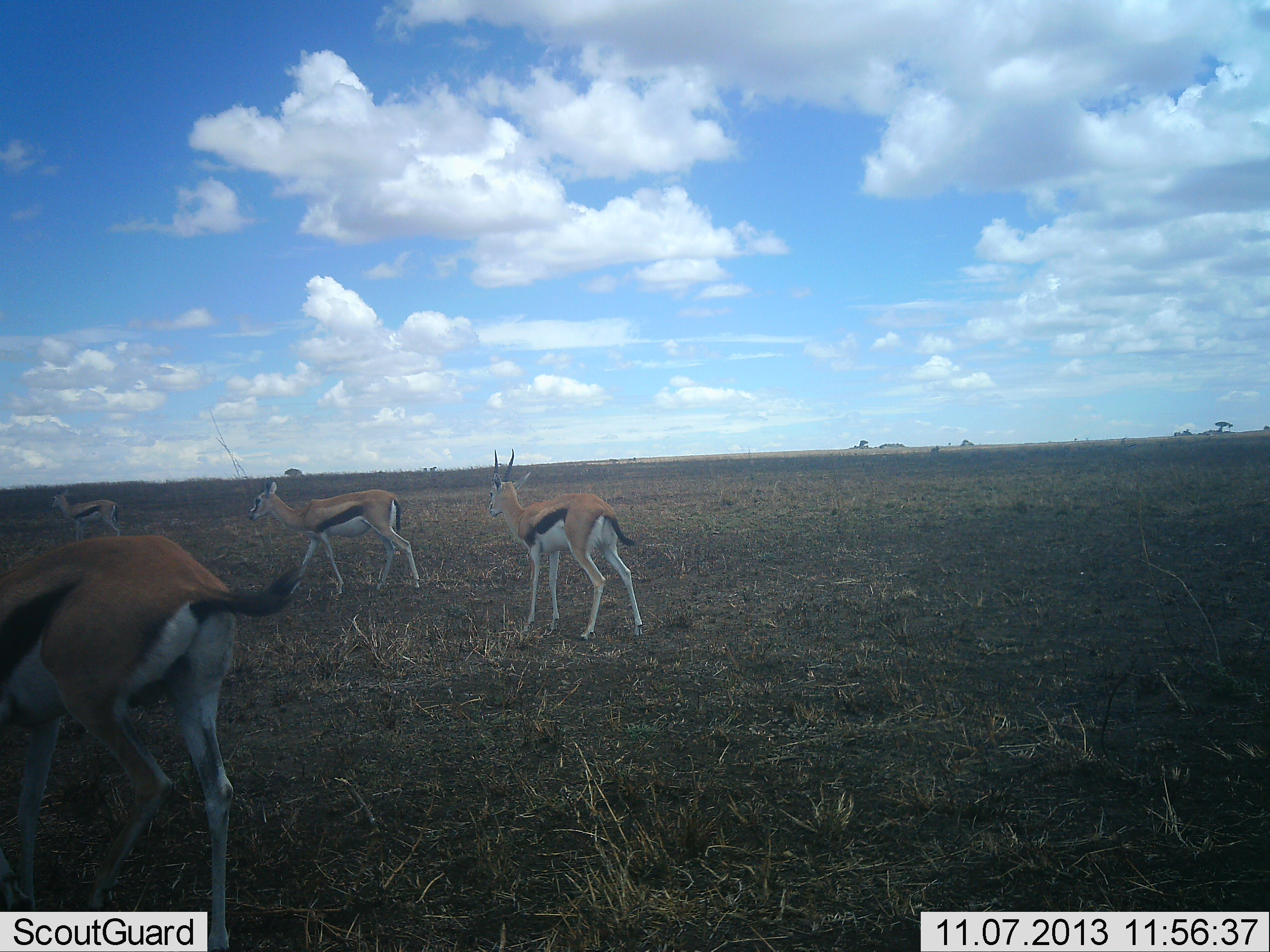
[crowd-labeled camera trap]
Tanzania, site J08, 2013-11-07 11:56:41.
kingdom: Animalia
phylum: Chordata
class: Mammalia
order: Artiodactyla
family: Bovidae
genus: Eudorcas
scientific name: Eudorcas thomsonii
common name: thomson's gazelle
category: gazellethomsons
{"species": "gazellethomsons (thomson's gazelle) (Eudorcas thomsonii)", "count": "4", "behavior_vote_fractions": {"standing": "61%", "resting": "3%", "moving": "67%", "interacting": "0%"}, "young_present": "6%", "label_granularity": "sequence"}